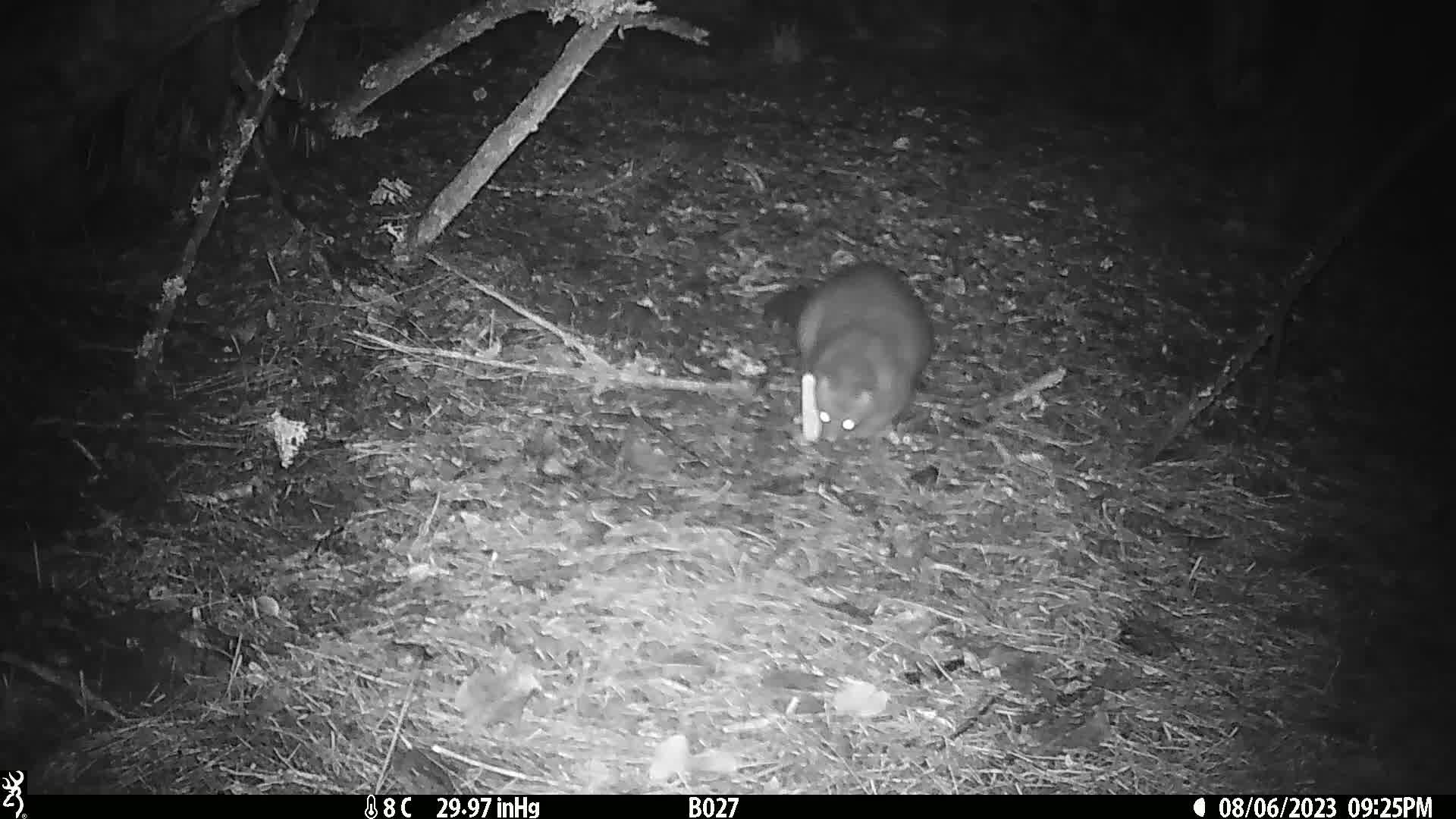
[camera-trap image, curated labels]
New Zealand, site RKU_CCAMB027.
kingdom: Animalia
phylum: Chordata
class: Mammalia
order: Diprotodontia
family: Phalangeridae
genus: Trichosurus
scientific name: Trichosurus vulpecula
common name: common brushtail possum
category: possum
Possum (common brushtail possum) (Trichosurus vulpecula).